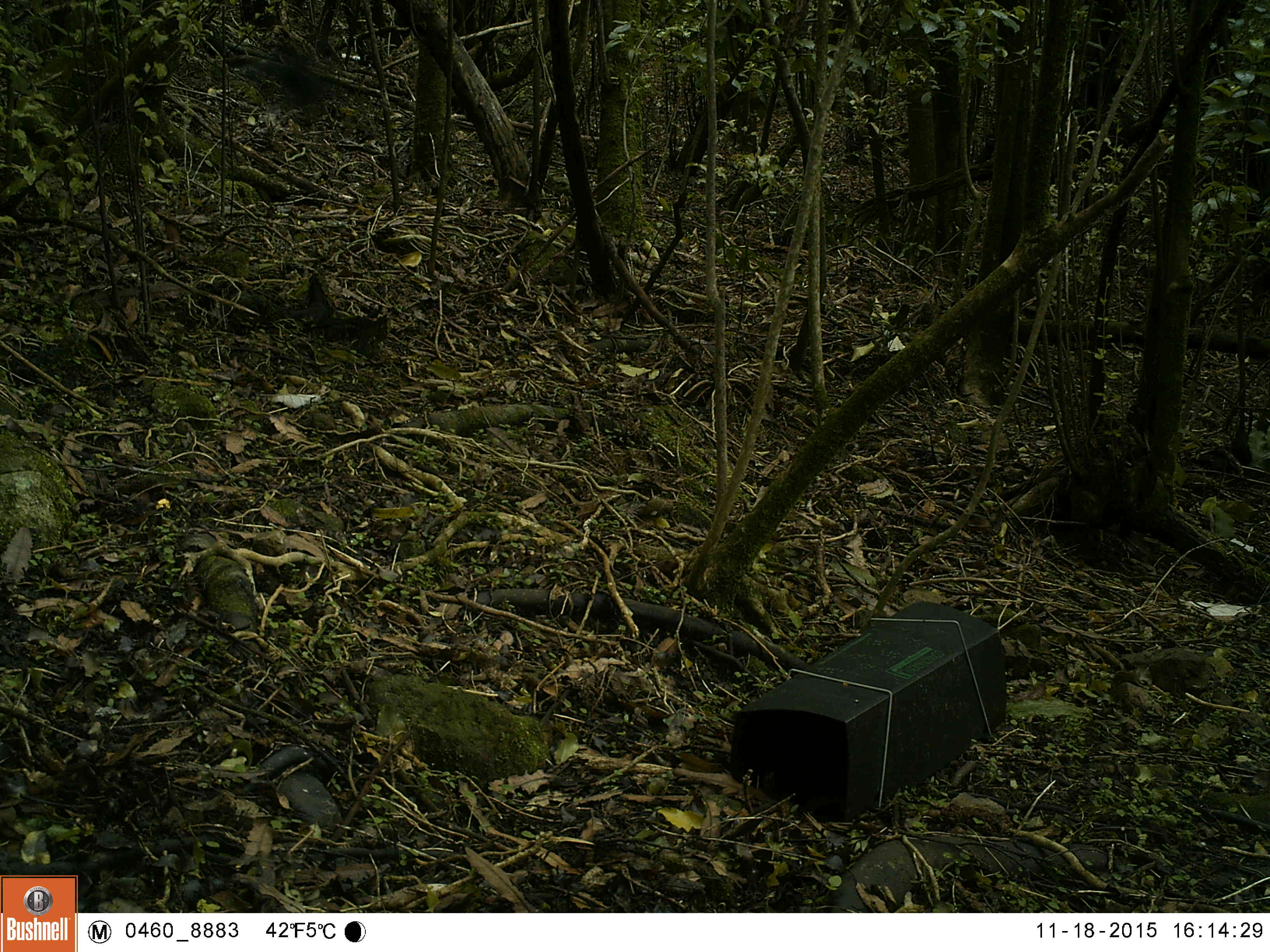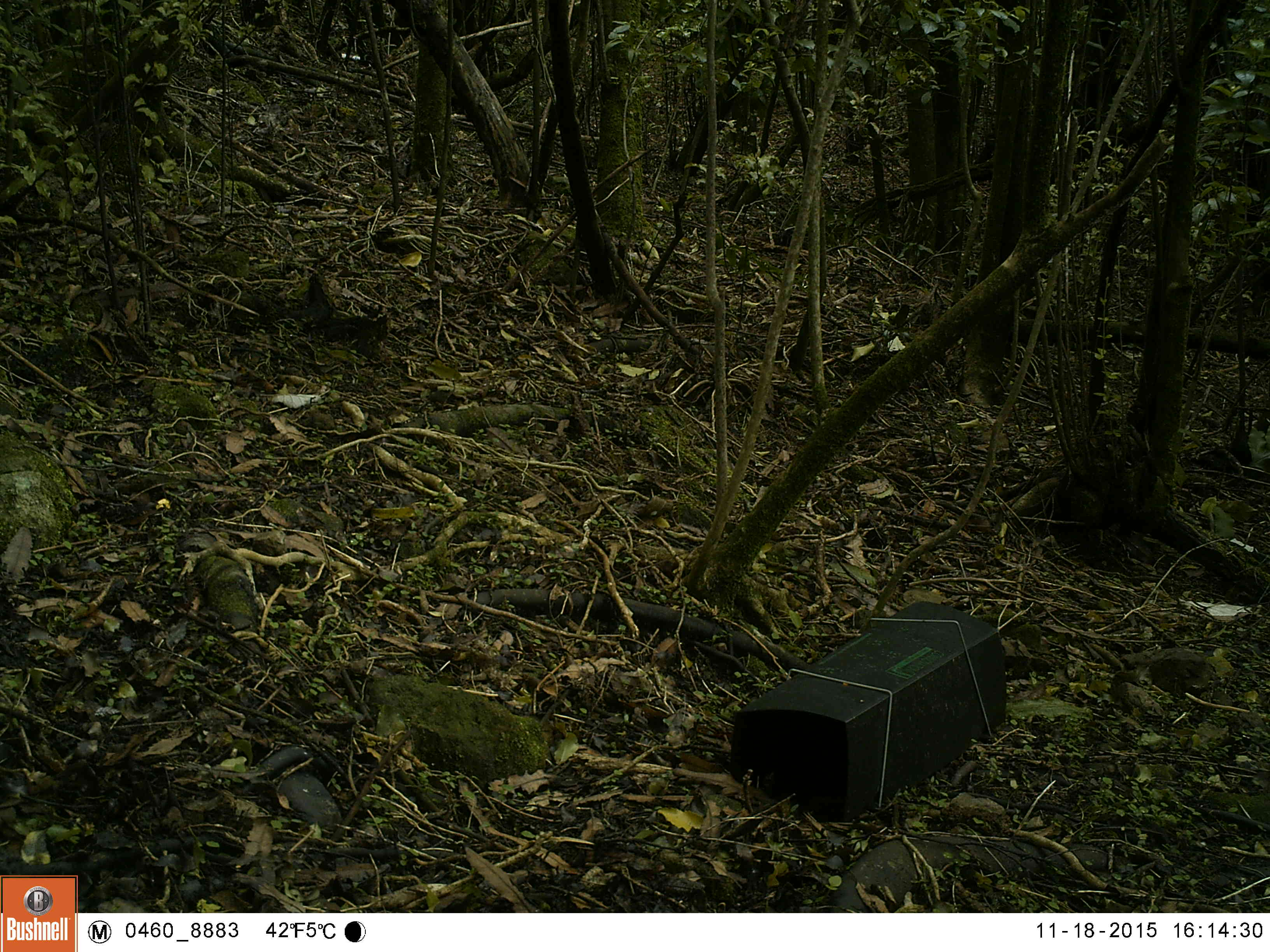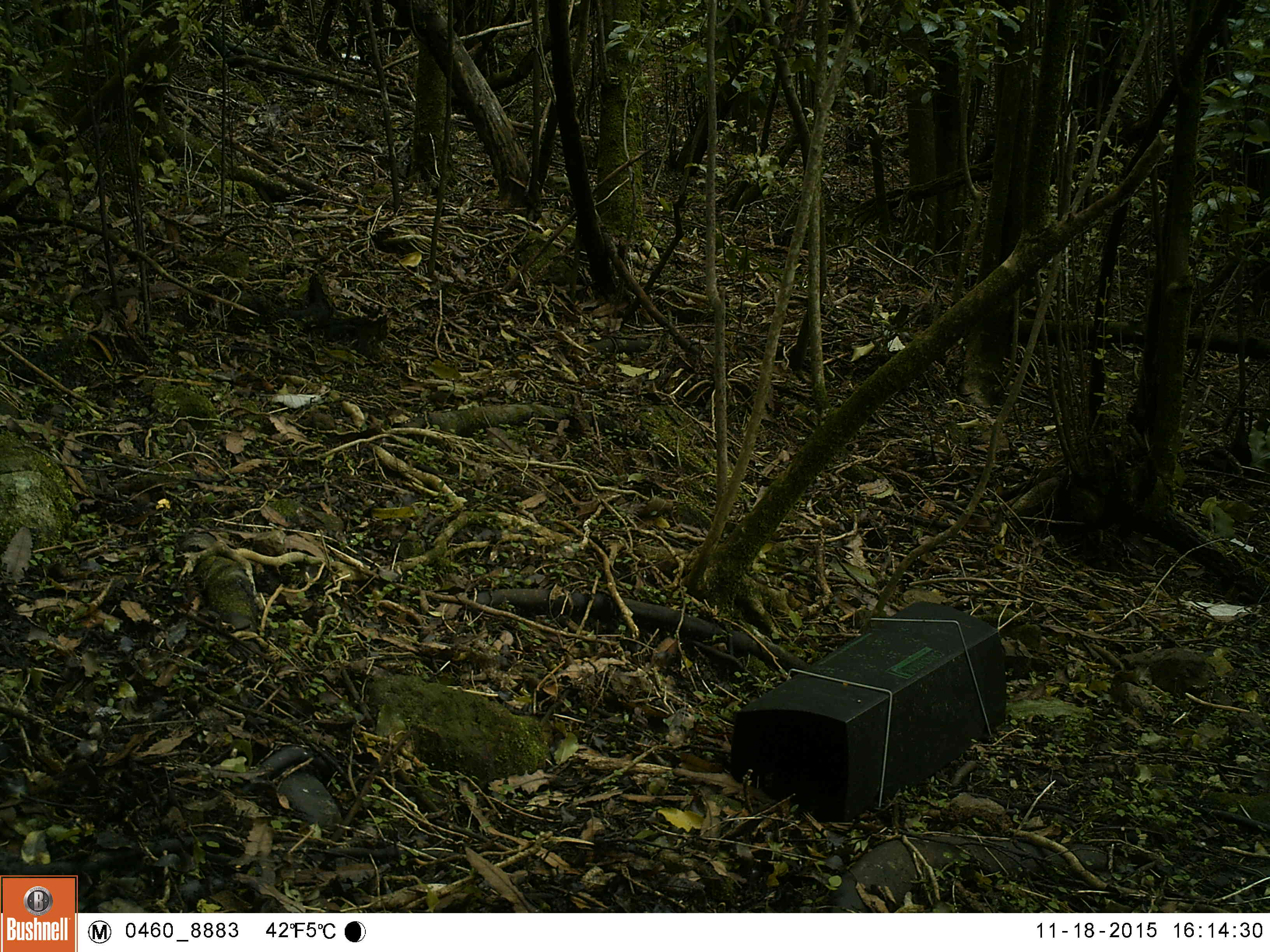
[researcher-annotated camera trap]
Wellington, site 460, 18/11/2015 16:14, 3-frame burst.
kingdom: Animalia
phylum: Chordata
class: Aves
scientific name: Aves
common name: bird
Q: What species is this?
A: Bird (Aves).